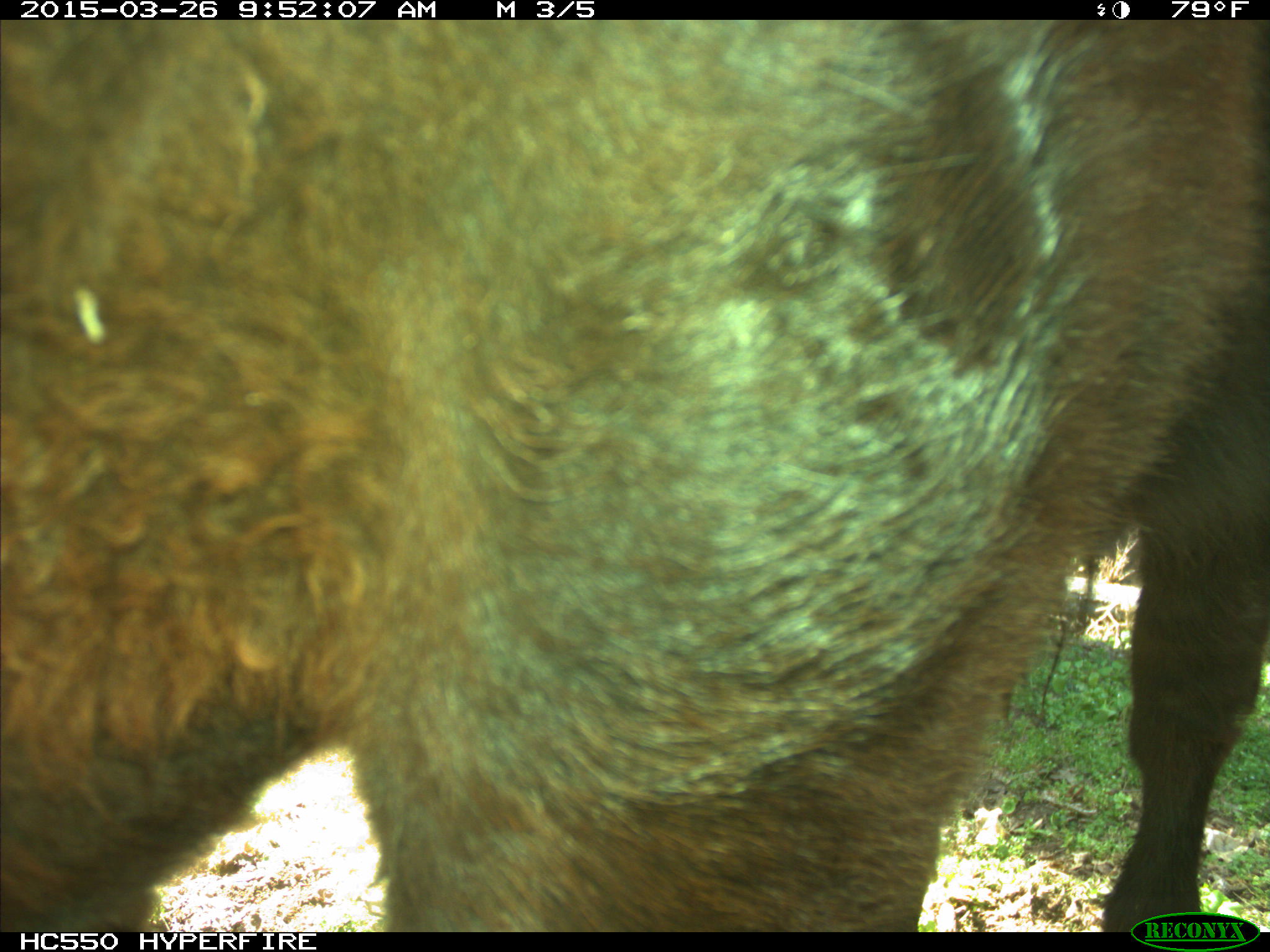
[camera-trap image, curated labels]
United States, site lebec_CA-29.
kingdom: Animalia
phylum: Chordata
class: Mammalia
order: Artiodactyla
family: Bovidae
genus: Bos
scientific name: Bos taurus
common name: domestic cow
Bos taurus (domestic cow).